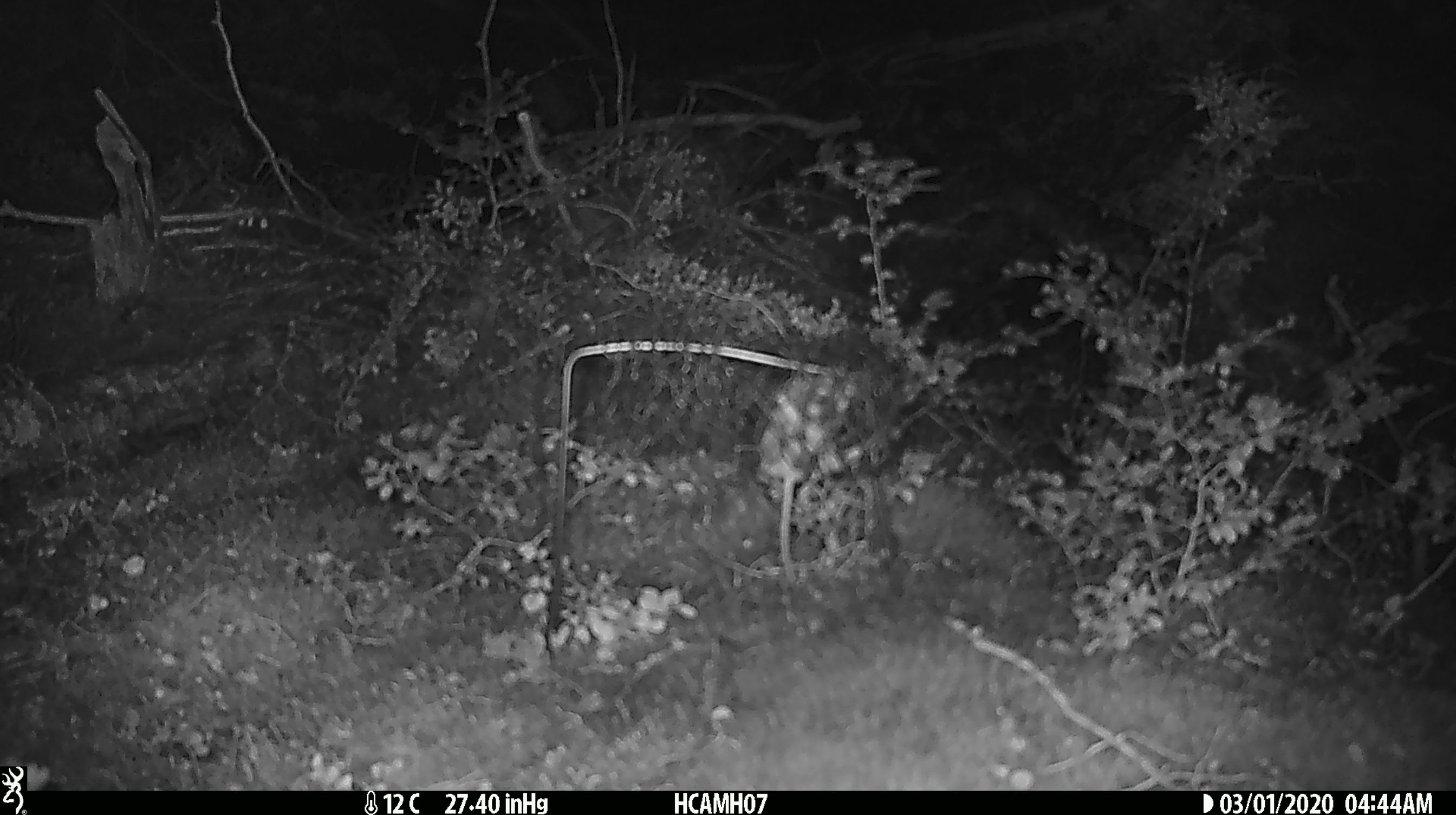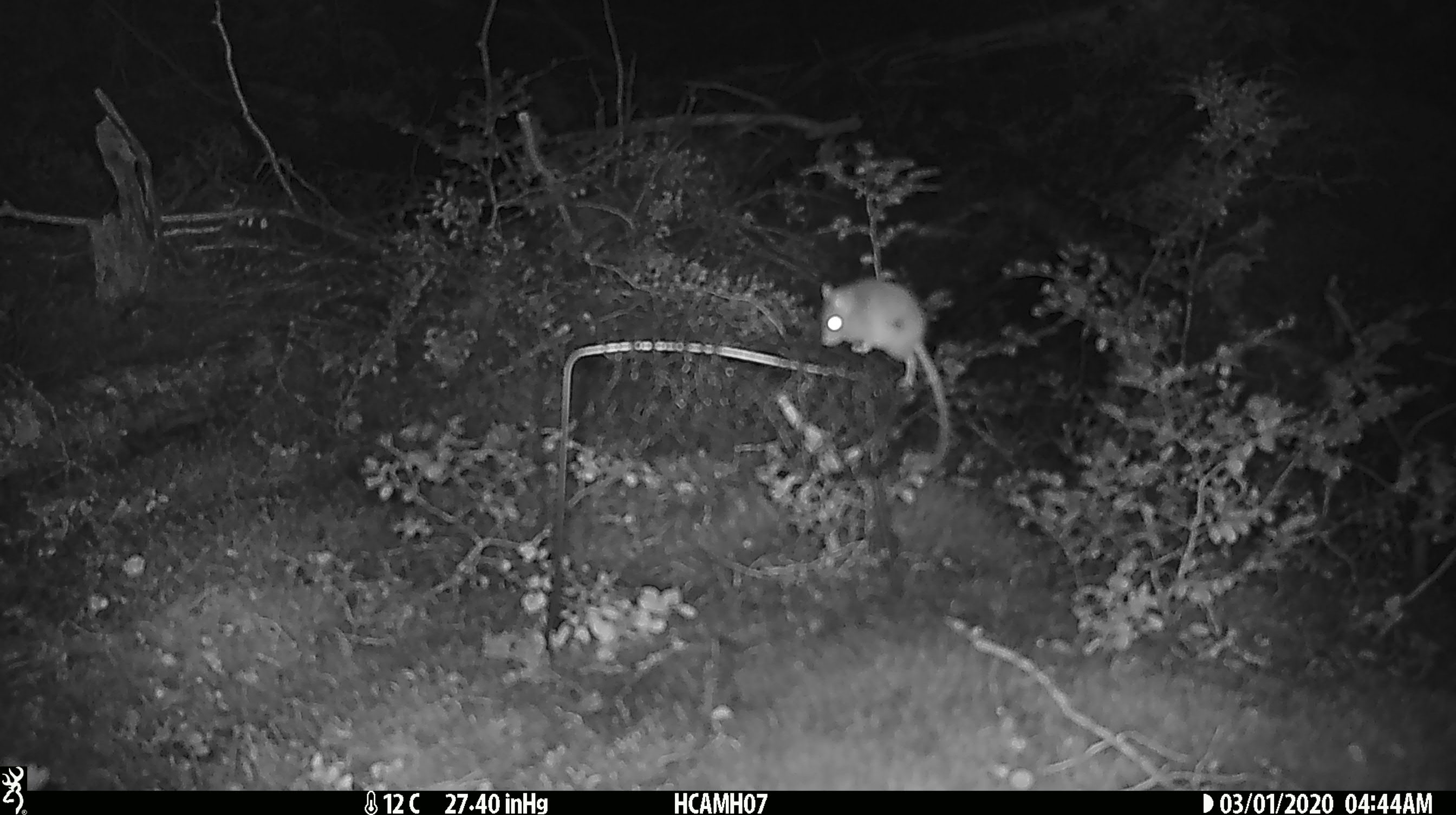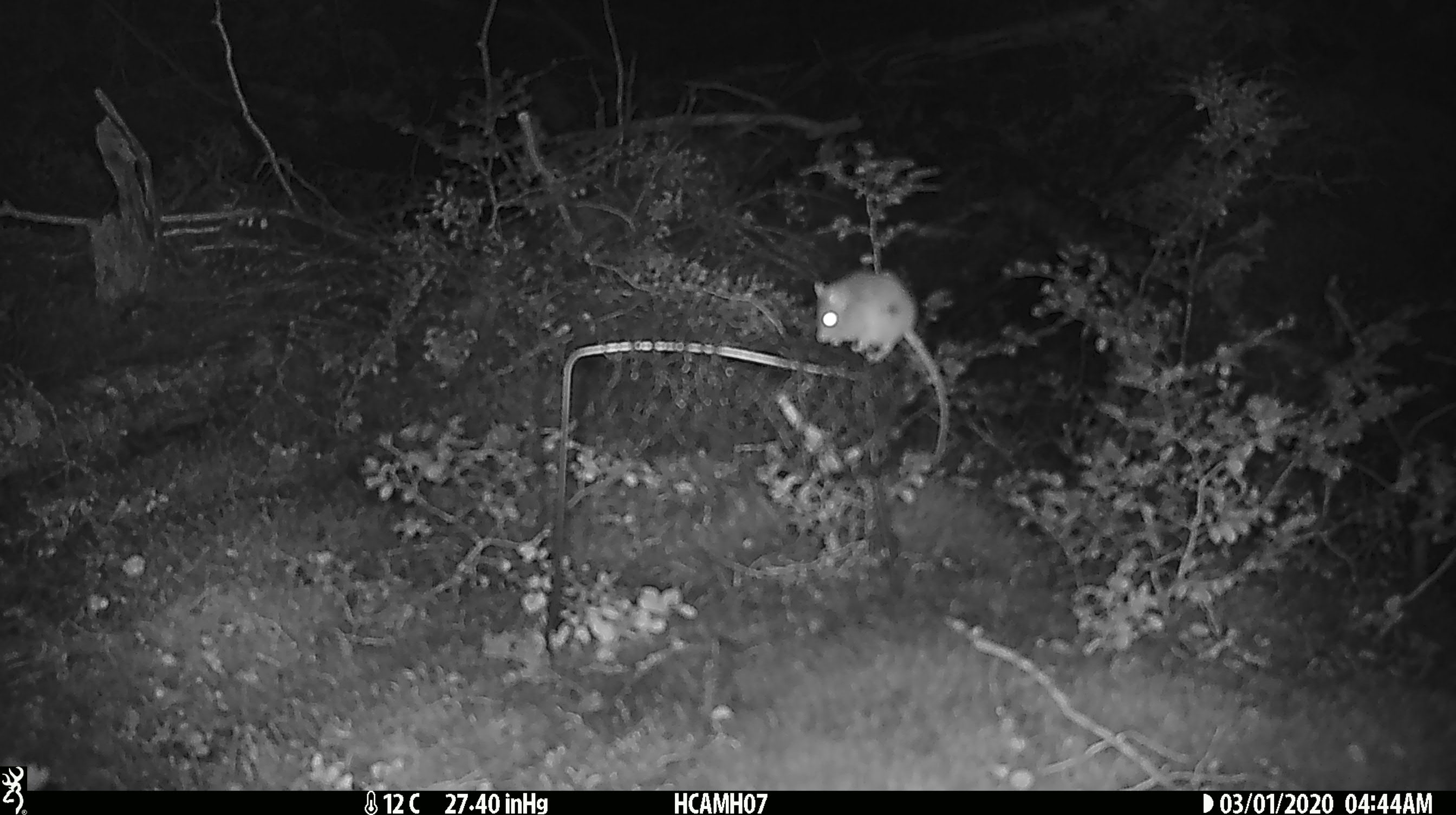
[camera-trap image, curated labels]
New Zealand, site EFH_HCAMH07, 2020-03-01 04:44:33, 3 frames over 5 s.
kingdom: Animalia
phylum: Chordata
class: Mammalia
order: Rodentia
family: Muridae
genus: Mus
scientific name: Mus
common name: mouse